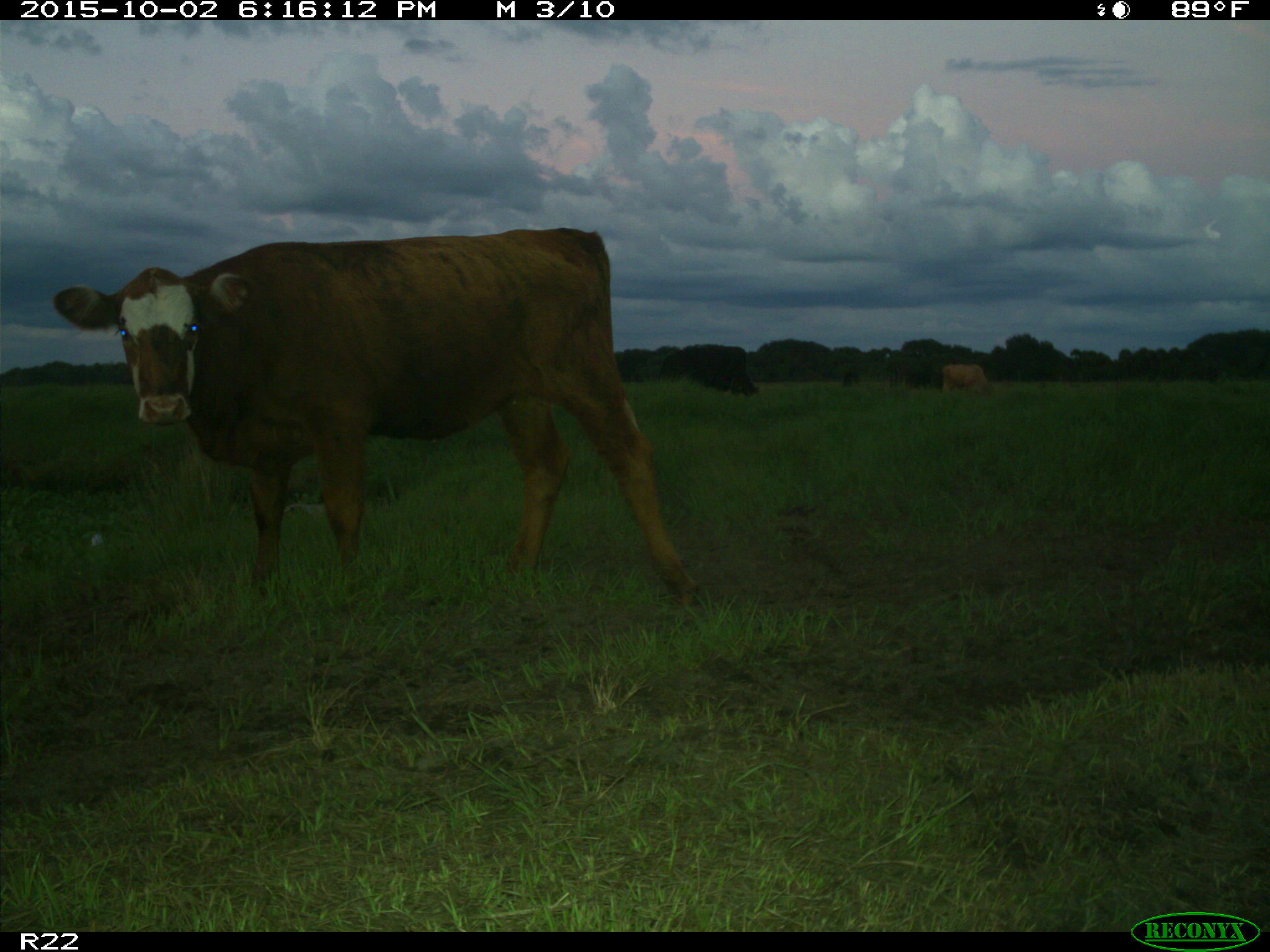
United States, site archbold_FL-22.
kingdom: Animalia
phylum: Chordata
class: Mammalia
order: Artiodactyla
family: Bovidae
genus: Bos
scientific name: Bos taurus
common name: domestic cow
Bos taurus (domestic cow).